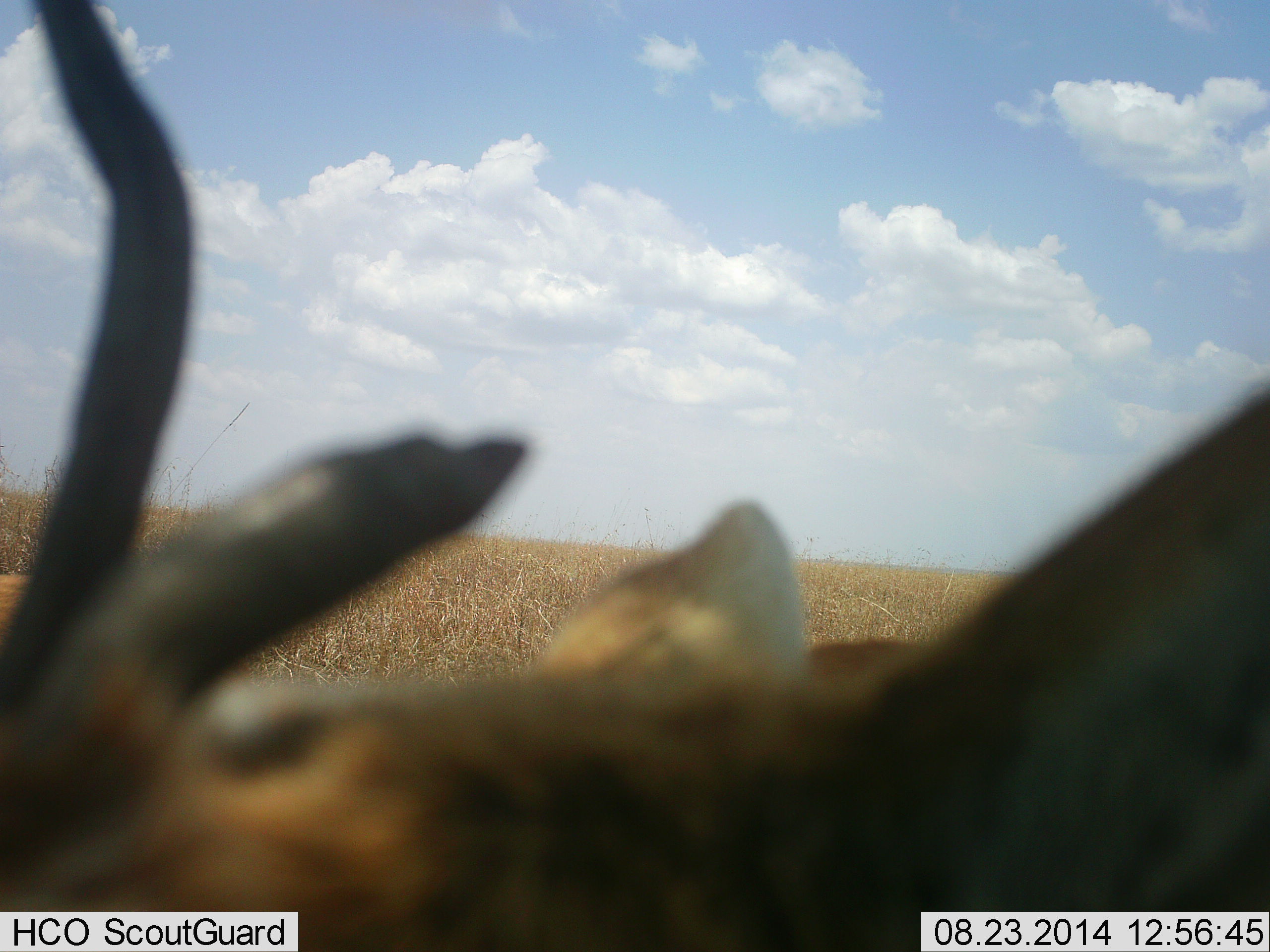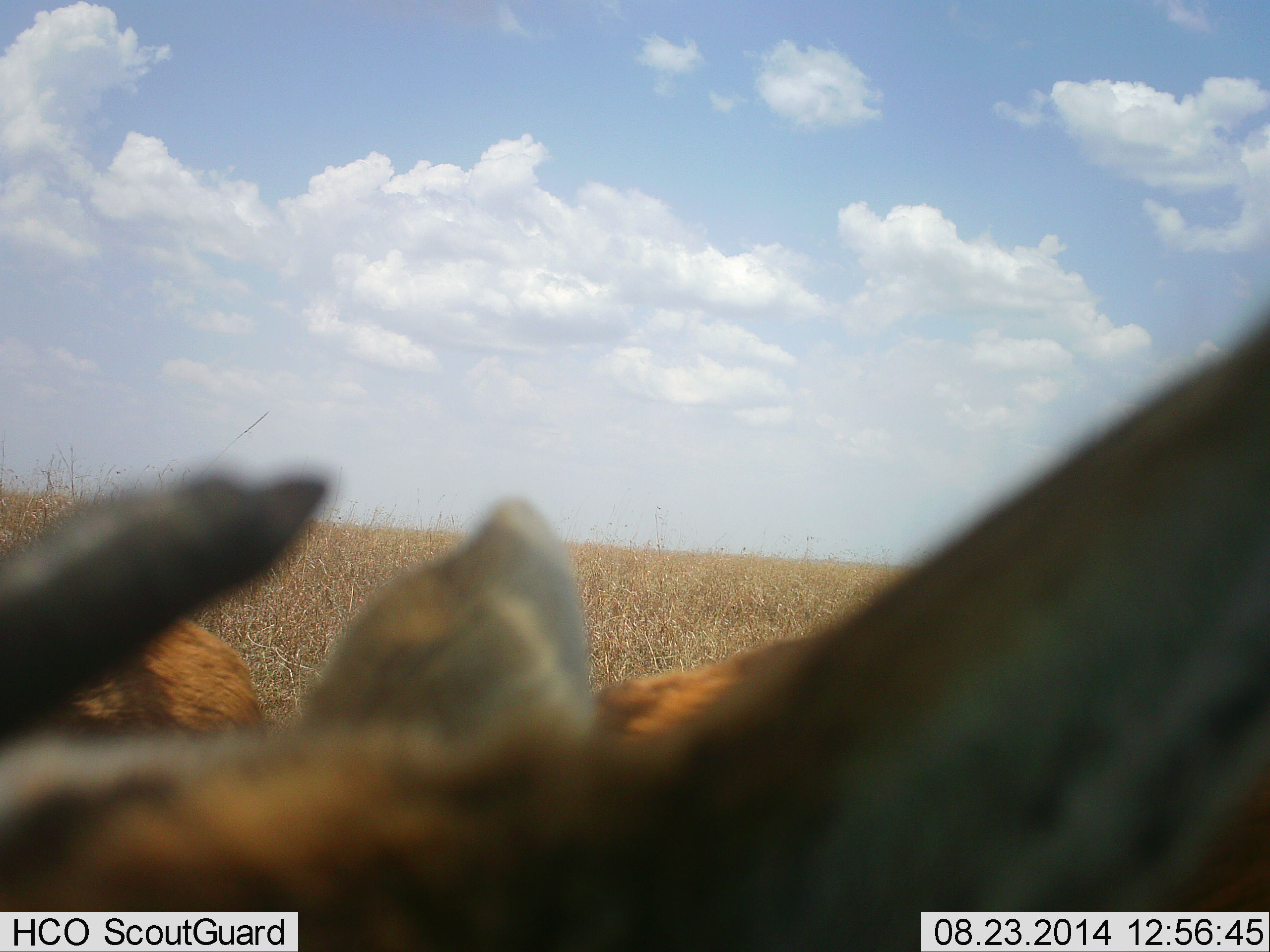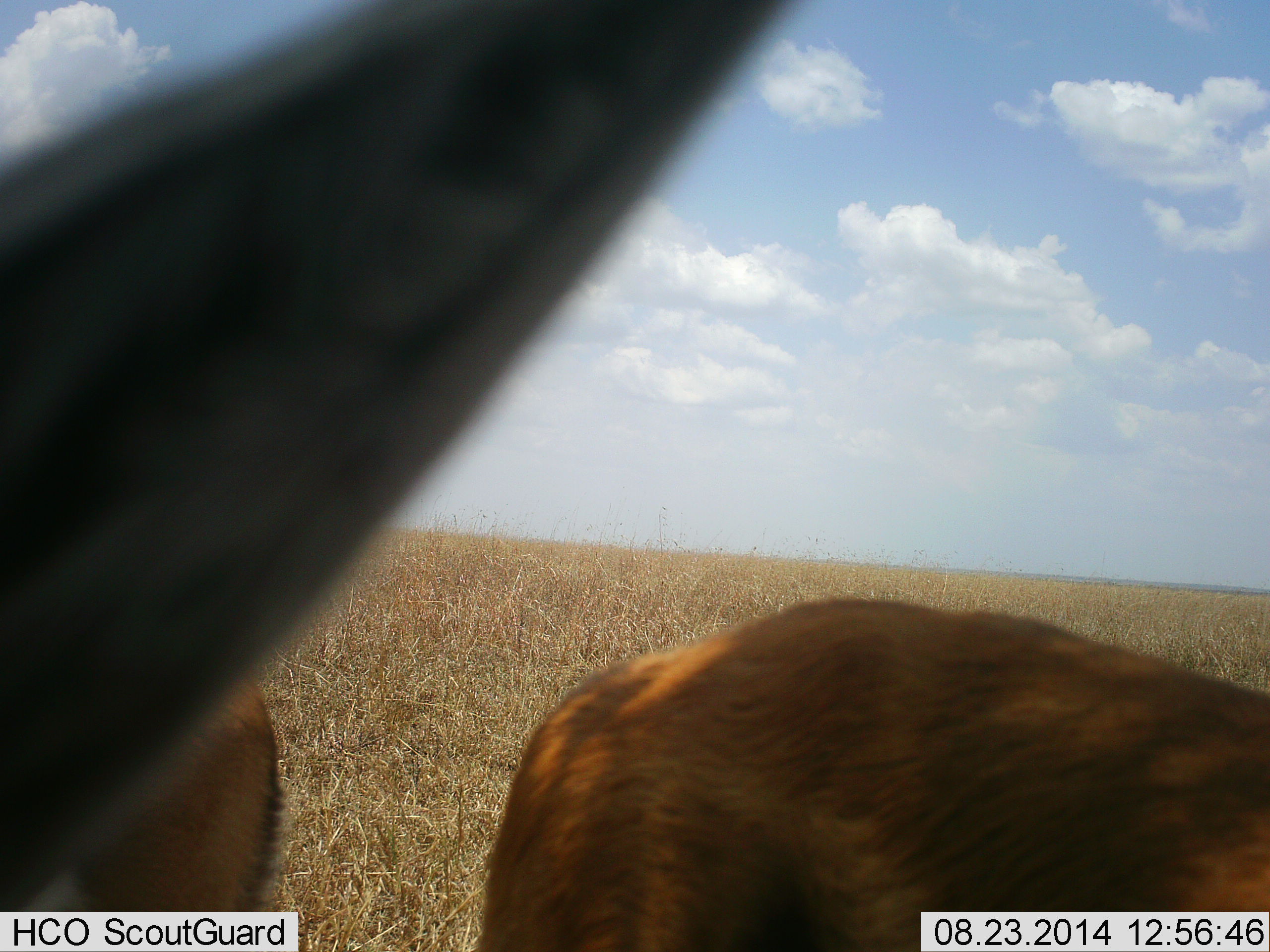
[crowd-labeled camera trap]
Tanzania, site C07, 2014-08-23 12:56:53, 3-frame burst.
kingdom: Animalia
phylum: Chordata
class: Mammalia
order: Artiodactyla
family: Bovidae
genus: Eudorcas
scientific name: Eudorcas thomsonii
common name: thomson's gazelle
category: gazellethomsons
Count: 2.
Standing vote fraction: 100%.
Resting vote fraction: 0%.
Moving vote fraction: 30%.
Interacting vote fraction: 10%.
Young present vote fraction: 0%.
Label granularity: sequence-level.